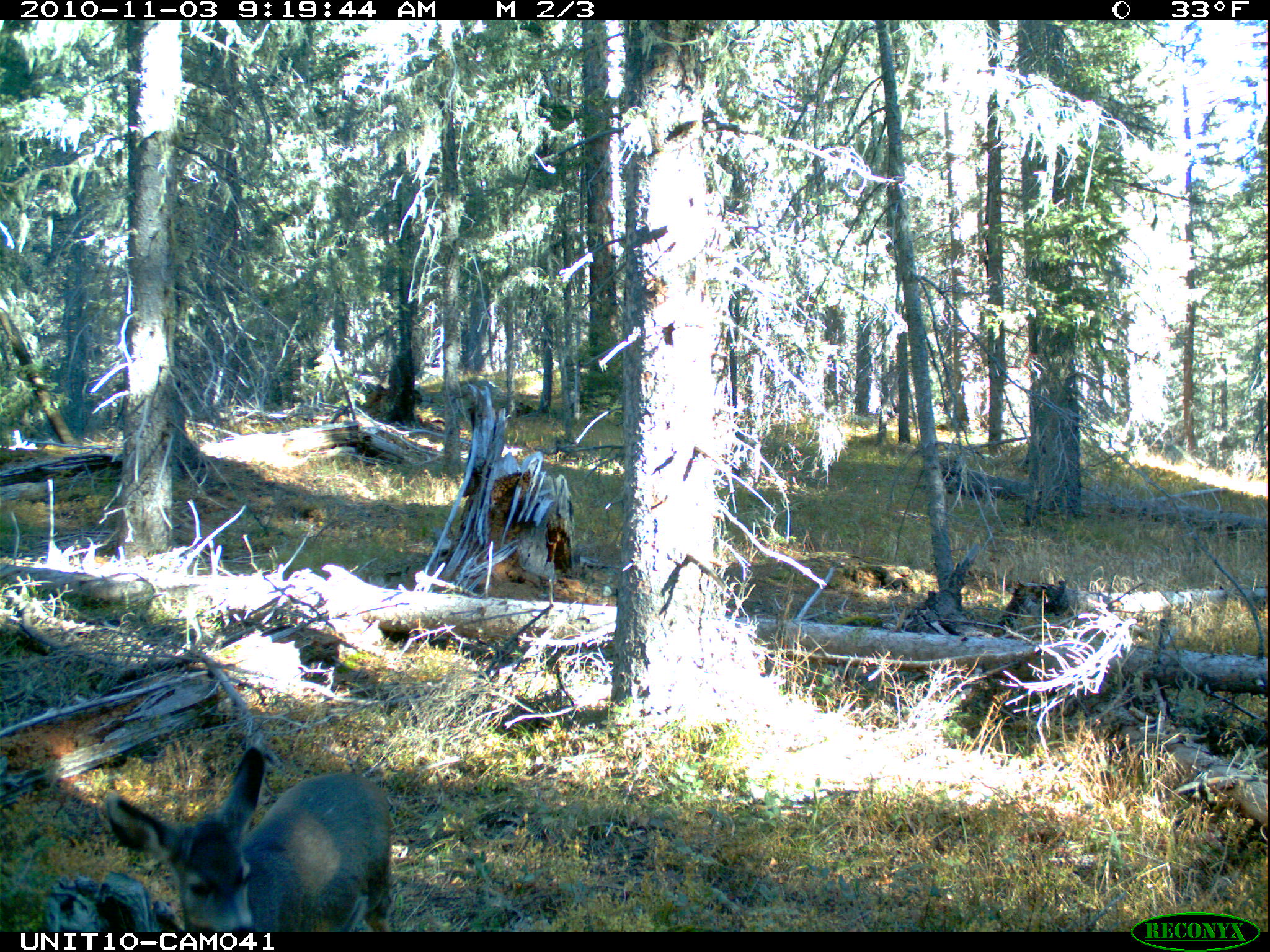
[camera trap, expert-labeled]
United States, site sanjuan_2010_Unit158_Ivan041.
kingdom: Animalia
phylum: Chordata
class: Mammalia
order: Artiodactyla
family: Cervidae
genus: Odocoileus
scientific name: Odocoileus hemionus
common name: mule deer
Odocoileus hemionus (mule deer).